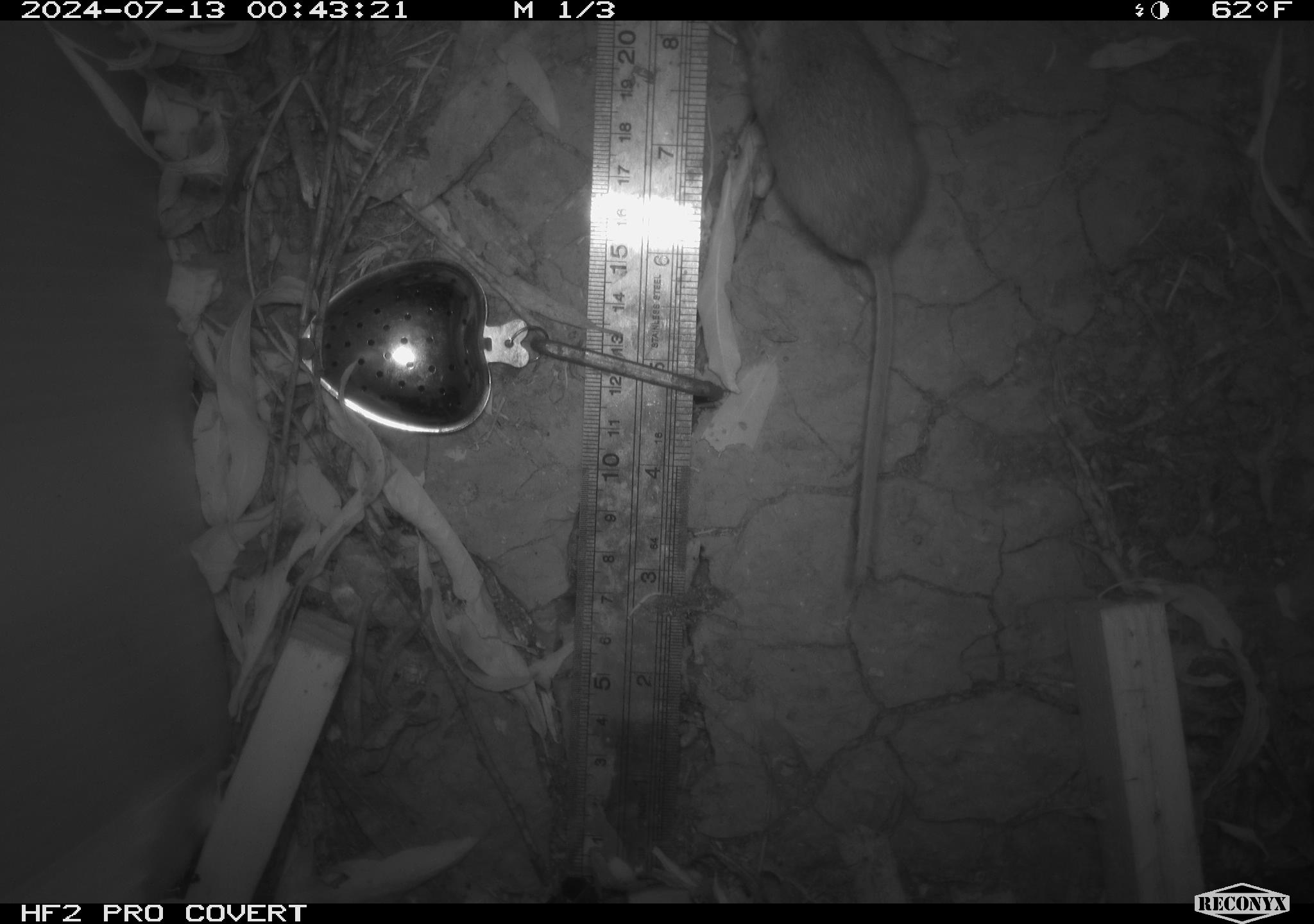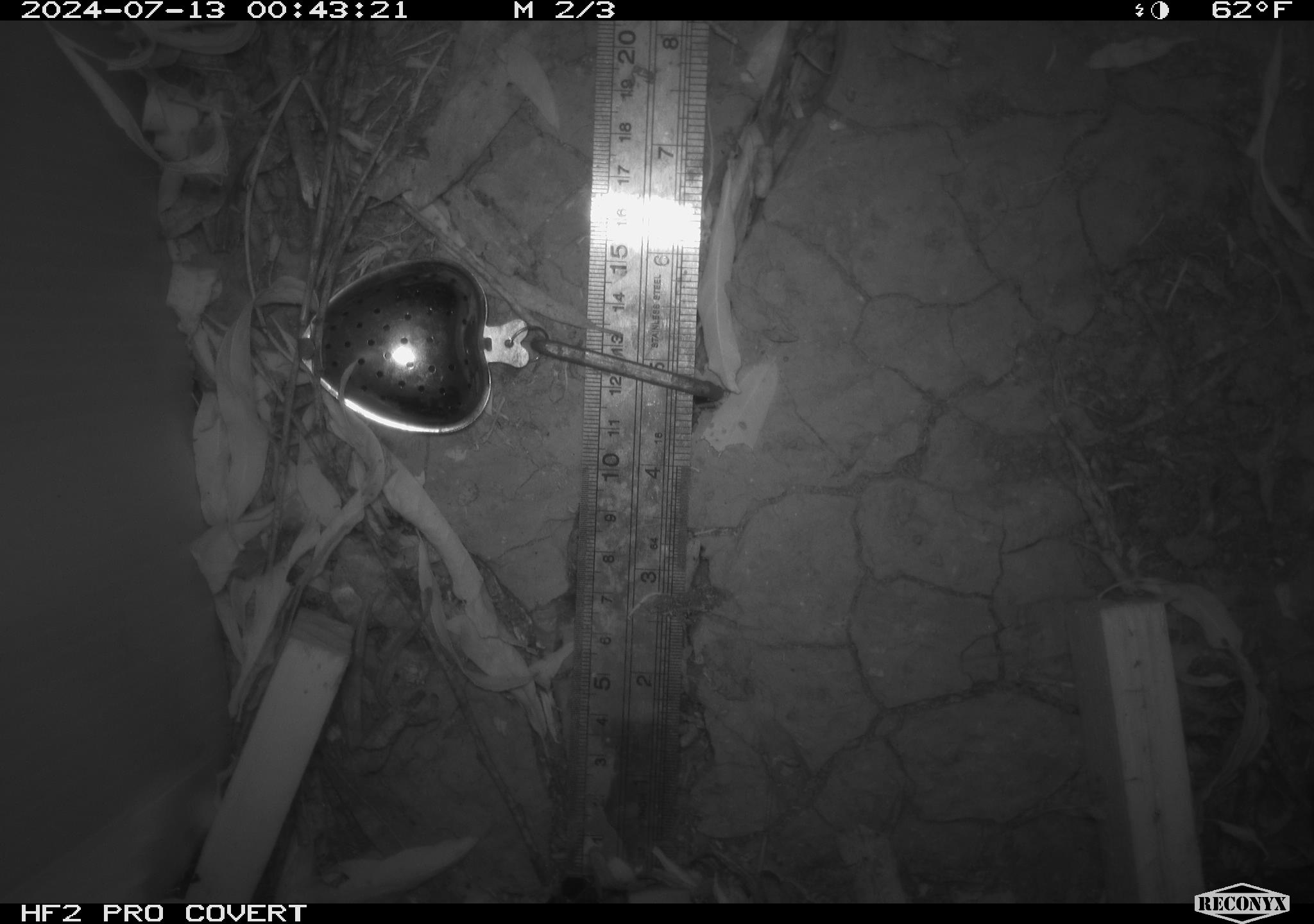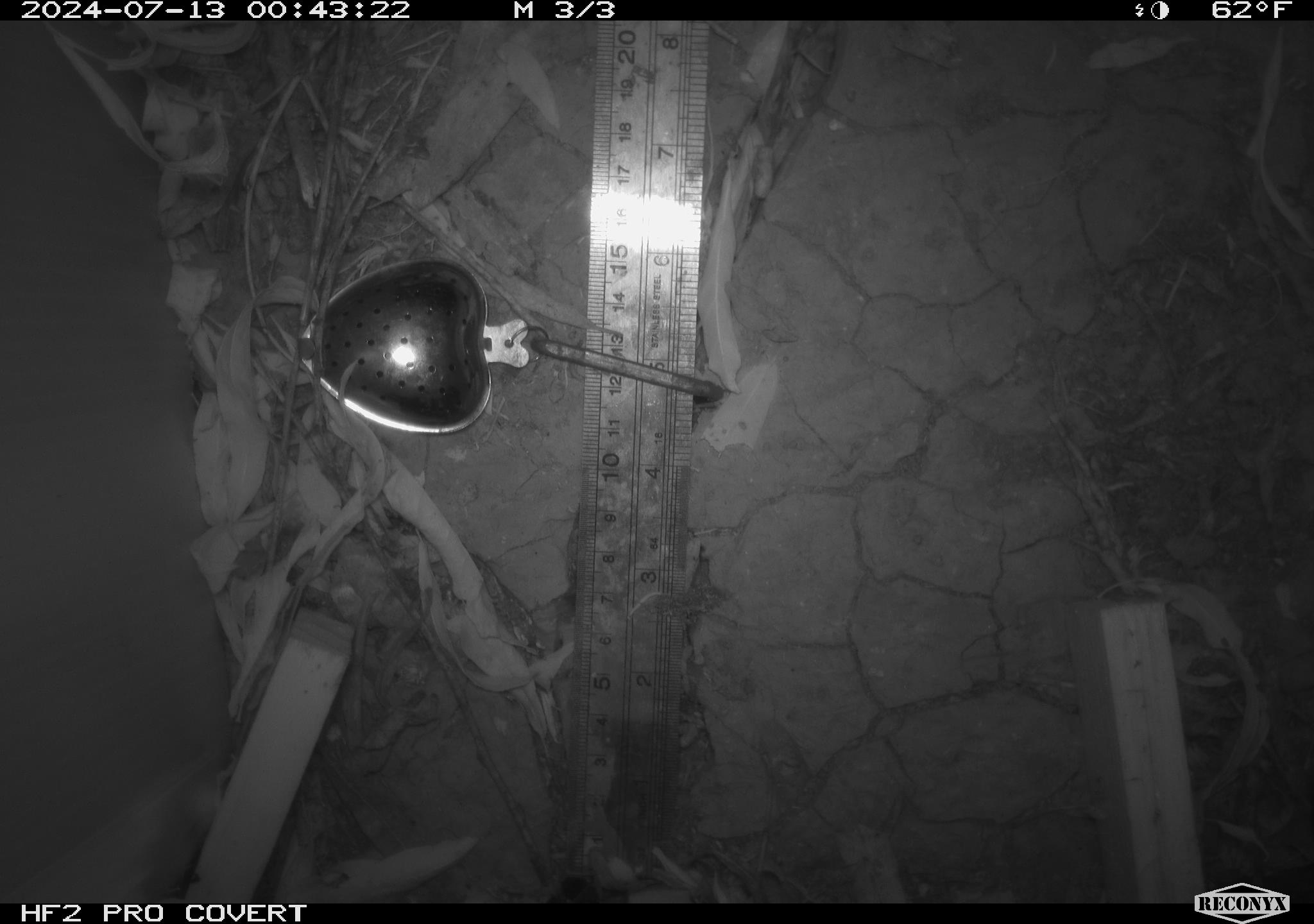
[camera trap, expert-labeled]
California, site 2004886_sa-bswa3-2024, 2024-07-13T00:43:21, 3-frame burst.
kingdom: Animalia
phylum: Chordata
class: Mammalia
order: Rodentia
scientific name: Rodentia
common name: mouse species